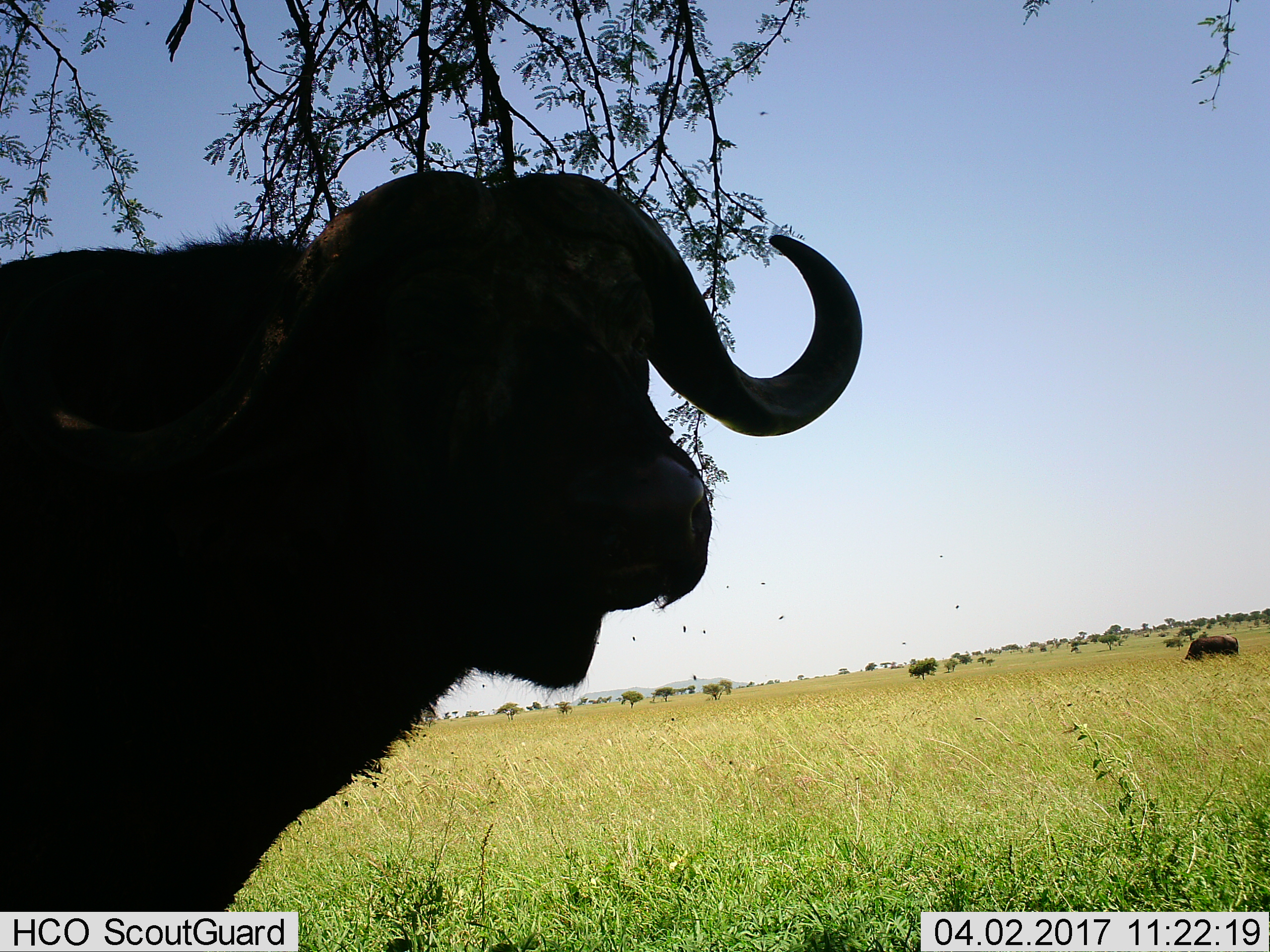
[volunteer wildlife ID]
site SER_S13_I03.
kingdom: Animalia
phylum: Chordata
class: Mammalia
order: Artiodactyla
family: Bovidae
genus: Syncerus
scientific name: Syncerus caffer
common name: african buffalo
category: buffalo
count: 2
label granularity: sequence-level